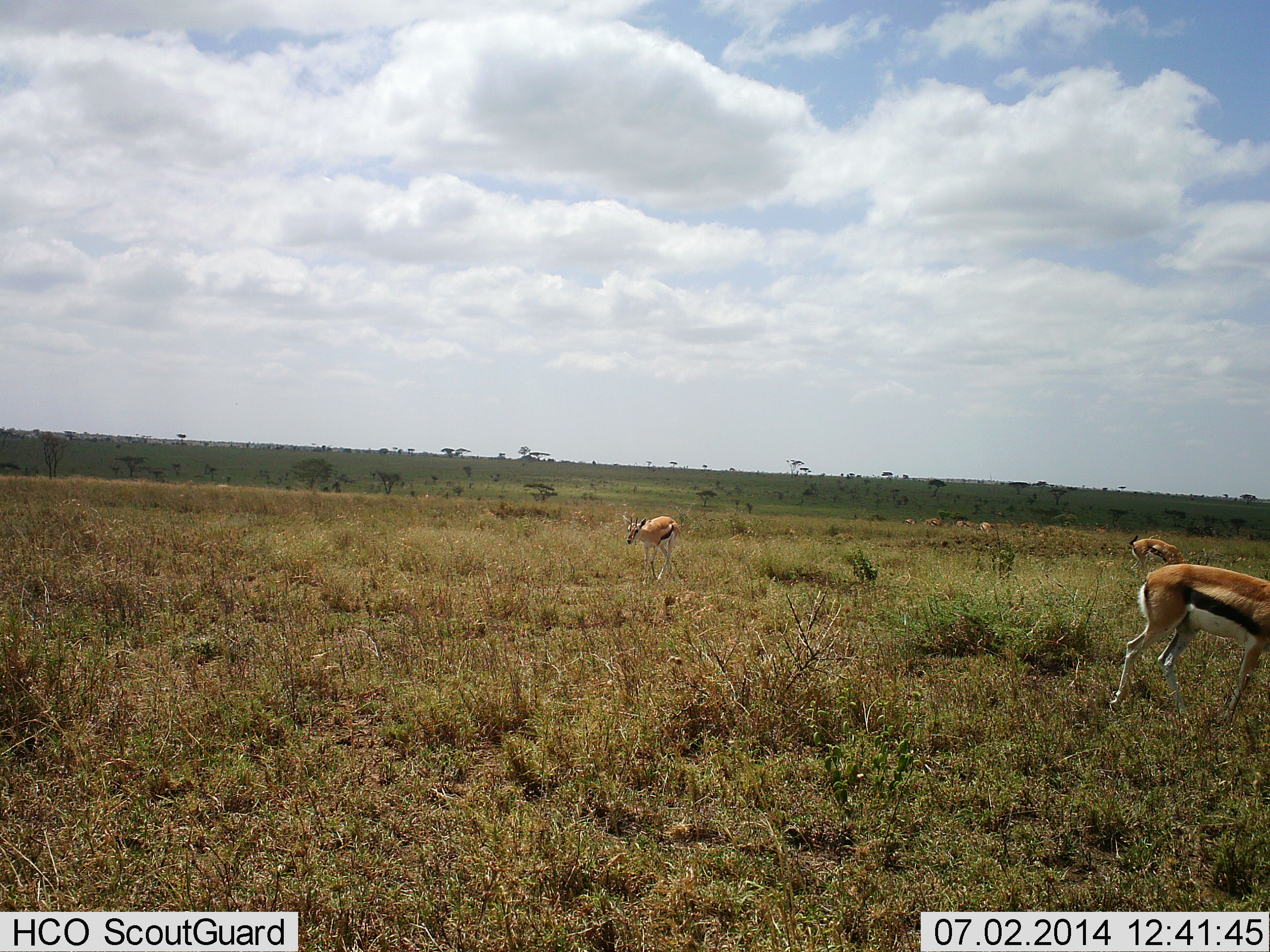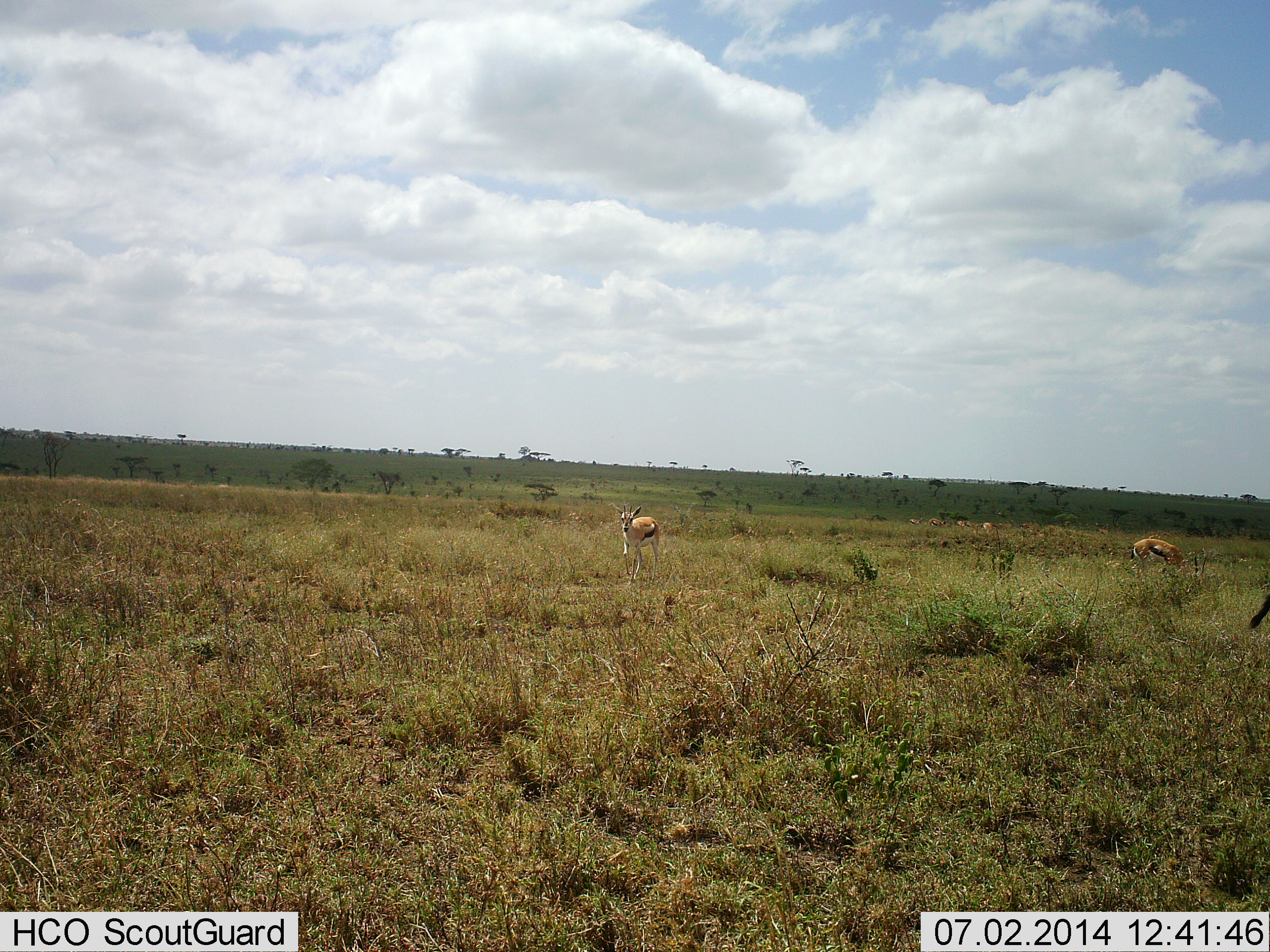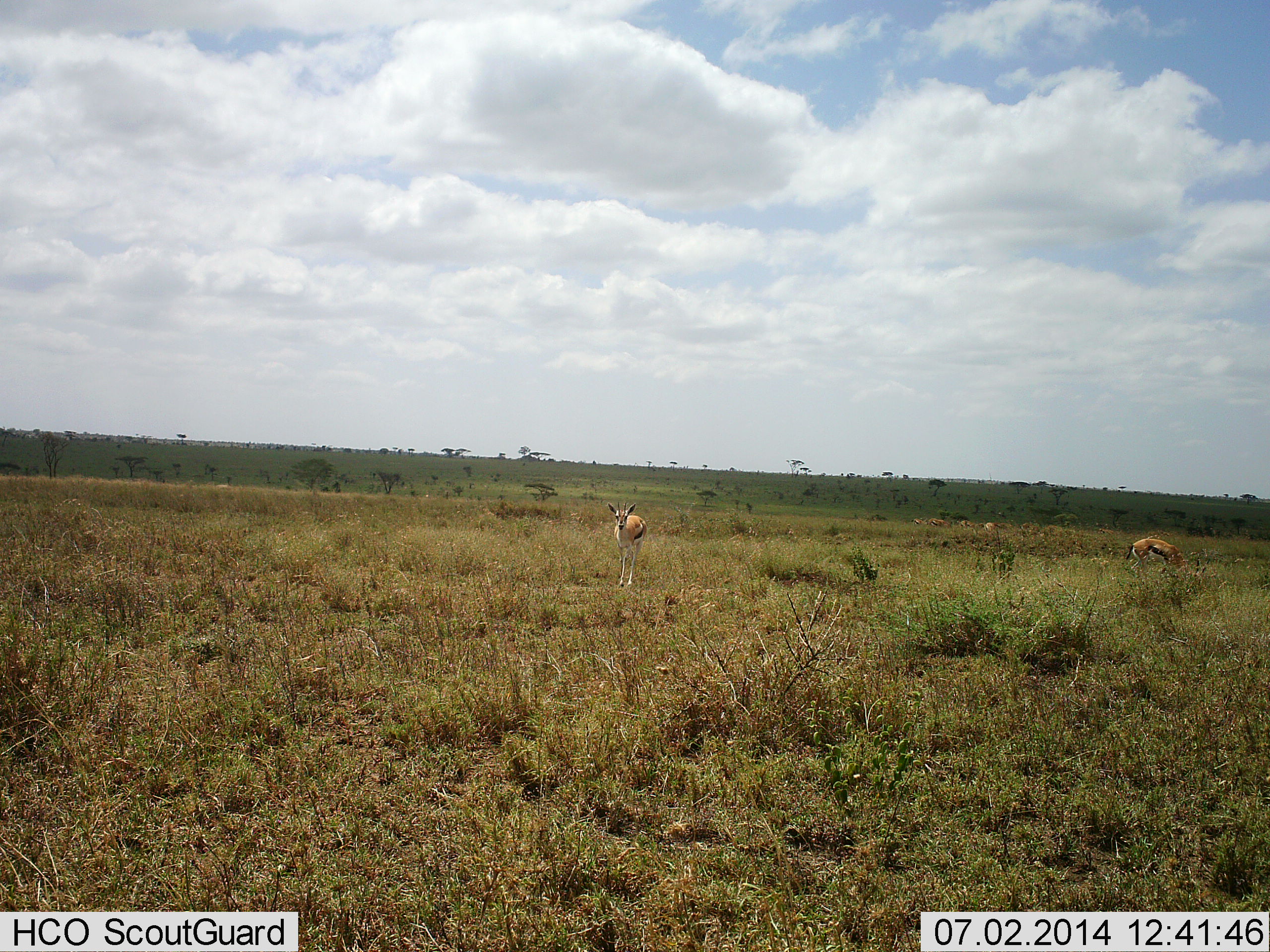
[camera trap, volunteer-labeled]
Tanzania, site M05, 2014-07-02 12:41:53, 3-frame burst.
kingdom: Animalia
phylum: Chordata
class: Mammalia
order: Artiodactyla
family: Bovidae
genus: Eudorcas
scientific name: Eudorcas thomsonii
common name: thomson's gazelle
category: gazellethomsons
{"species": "gazellethomsons (thomson's gazelle) (Eudorcas thomsonii)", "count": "7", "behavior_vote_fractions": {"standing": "20%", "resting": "0%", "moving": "90%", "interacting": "0%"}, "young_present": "0%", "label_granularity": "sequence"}